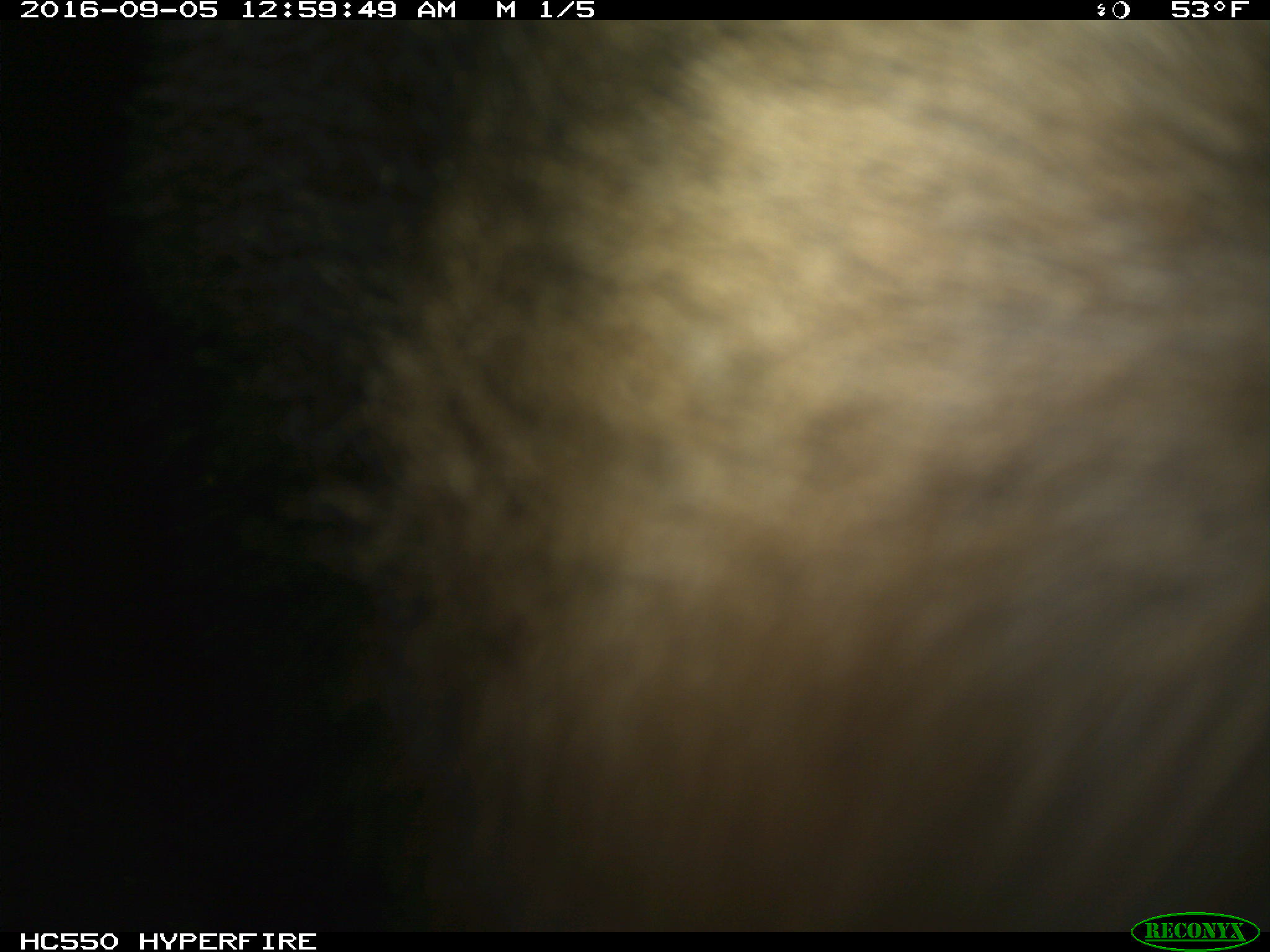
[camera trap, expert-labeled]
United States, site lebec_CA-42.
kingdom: Animalia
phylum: Chordata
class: Mammalia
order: Carnivora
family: Ursidae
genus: Ursus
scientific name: Ursus americanus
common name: american black bear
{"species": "Ursus americanus (american black bear)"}